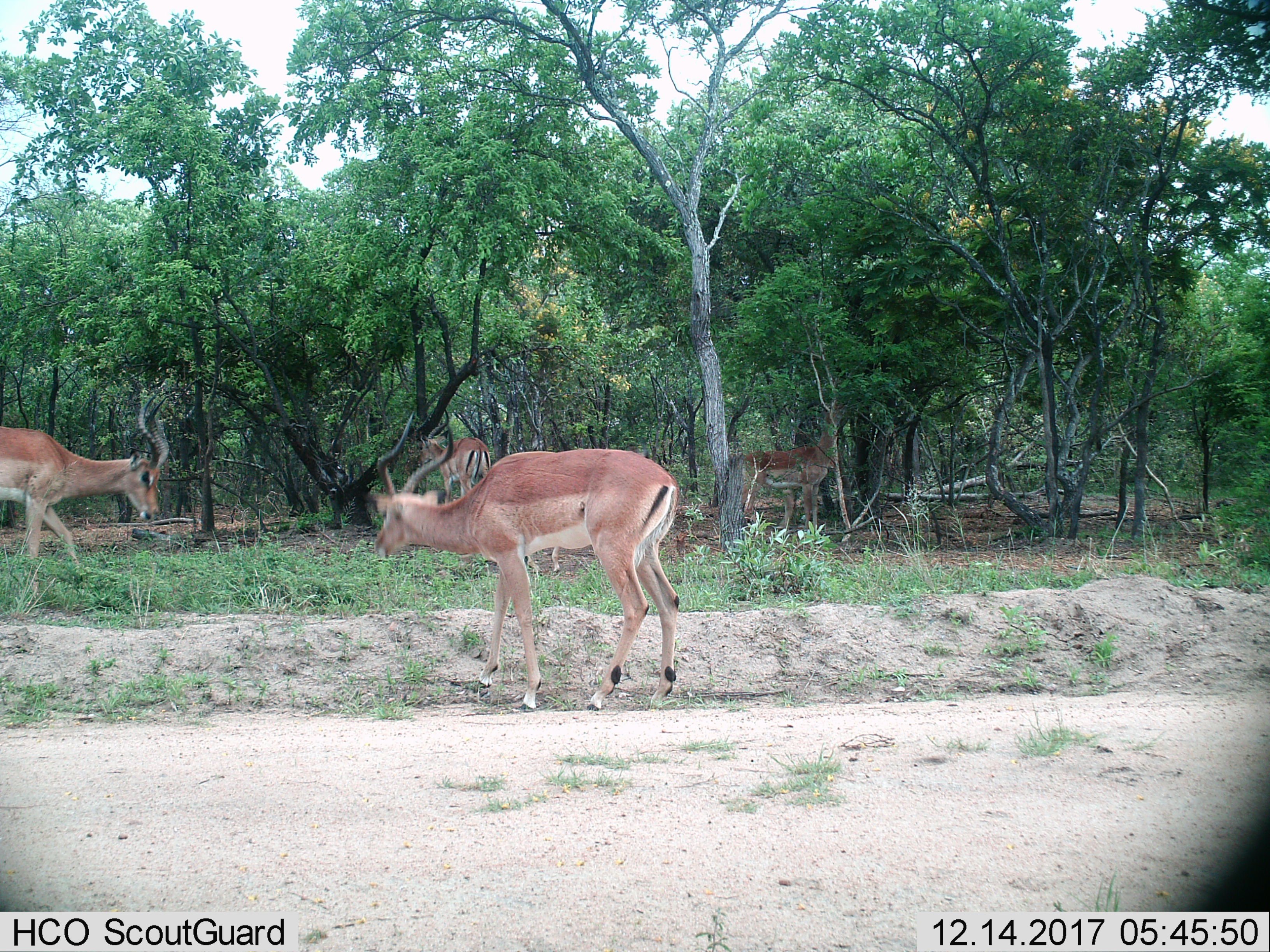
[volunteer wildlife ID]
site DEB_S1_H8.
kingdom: Animalia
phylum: Chordata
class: Mammalia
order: Artiodactyla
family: Bovidae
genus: Aepyceros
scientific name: Aepyceros melampus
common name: impala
Impala (Aepyceros melampus), count 4. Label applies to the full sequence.